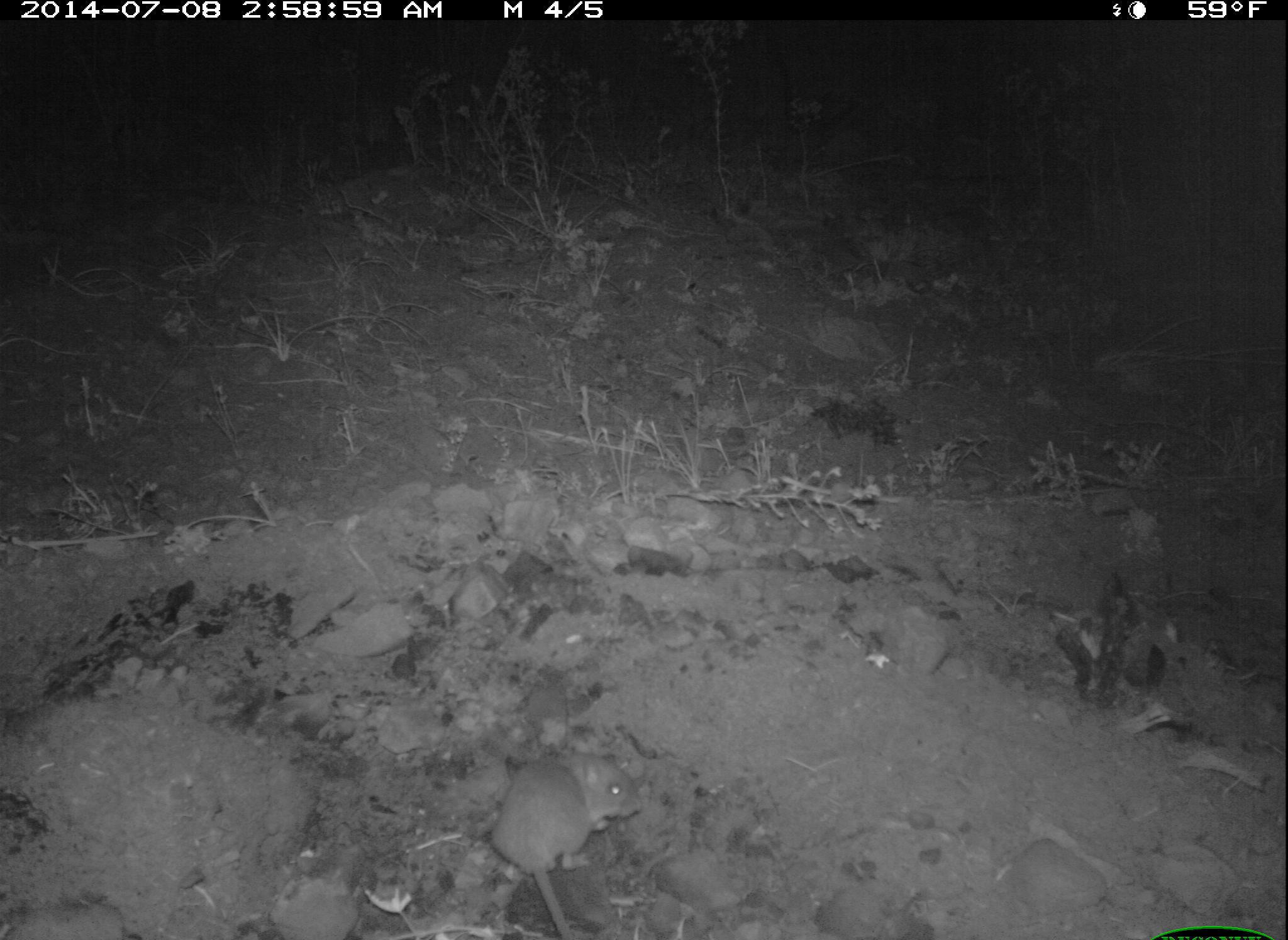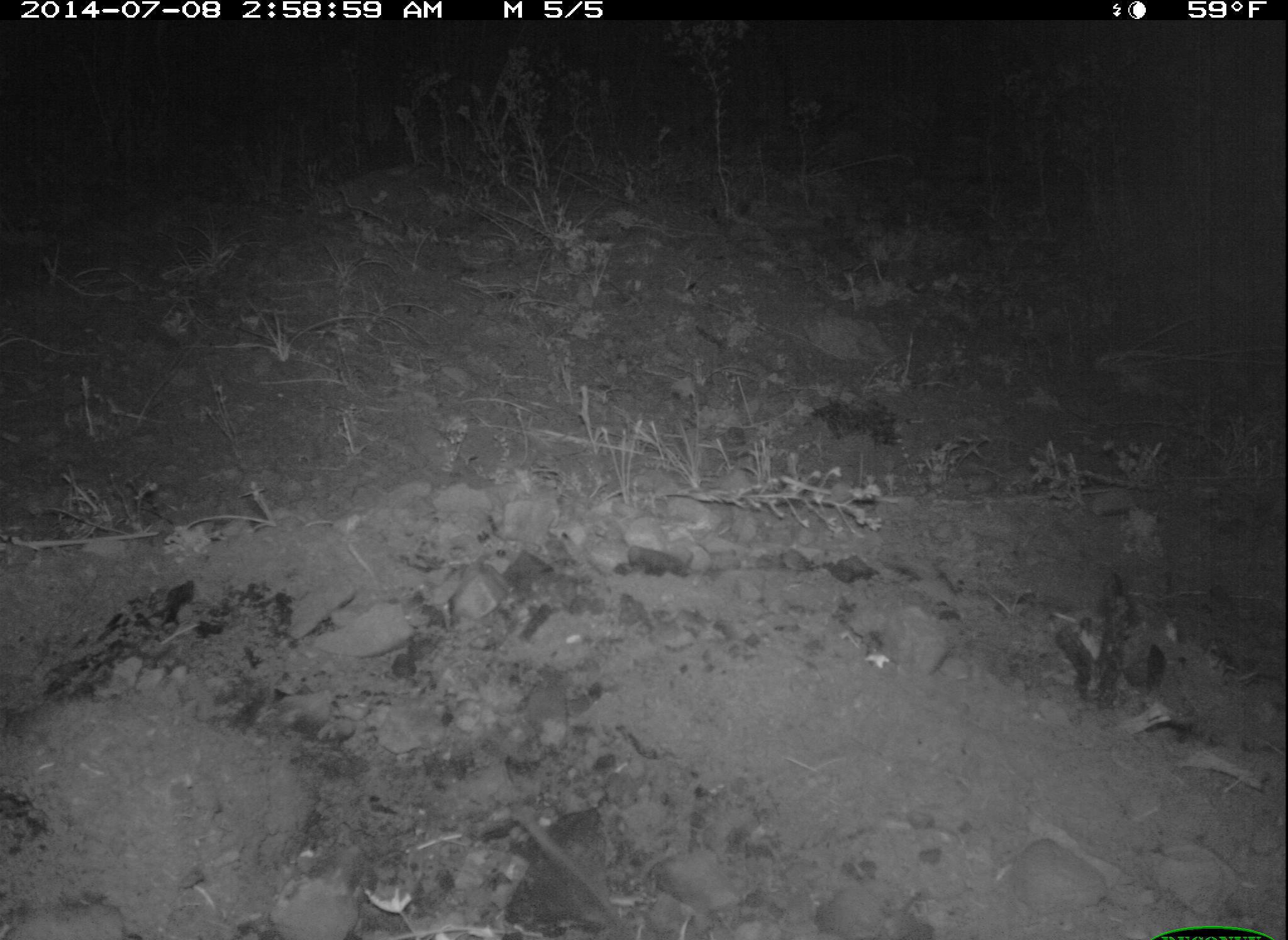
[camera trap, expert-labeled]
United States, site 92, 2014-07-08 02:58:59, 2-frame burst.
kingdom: Animalia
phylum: Chordata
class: Mammalia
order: Rodentia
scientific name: Rodentia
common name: rodent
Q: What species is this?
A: Rodent (Rodentia).